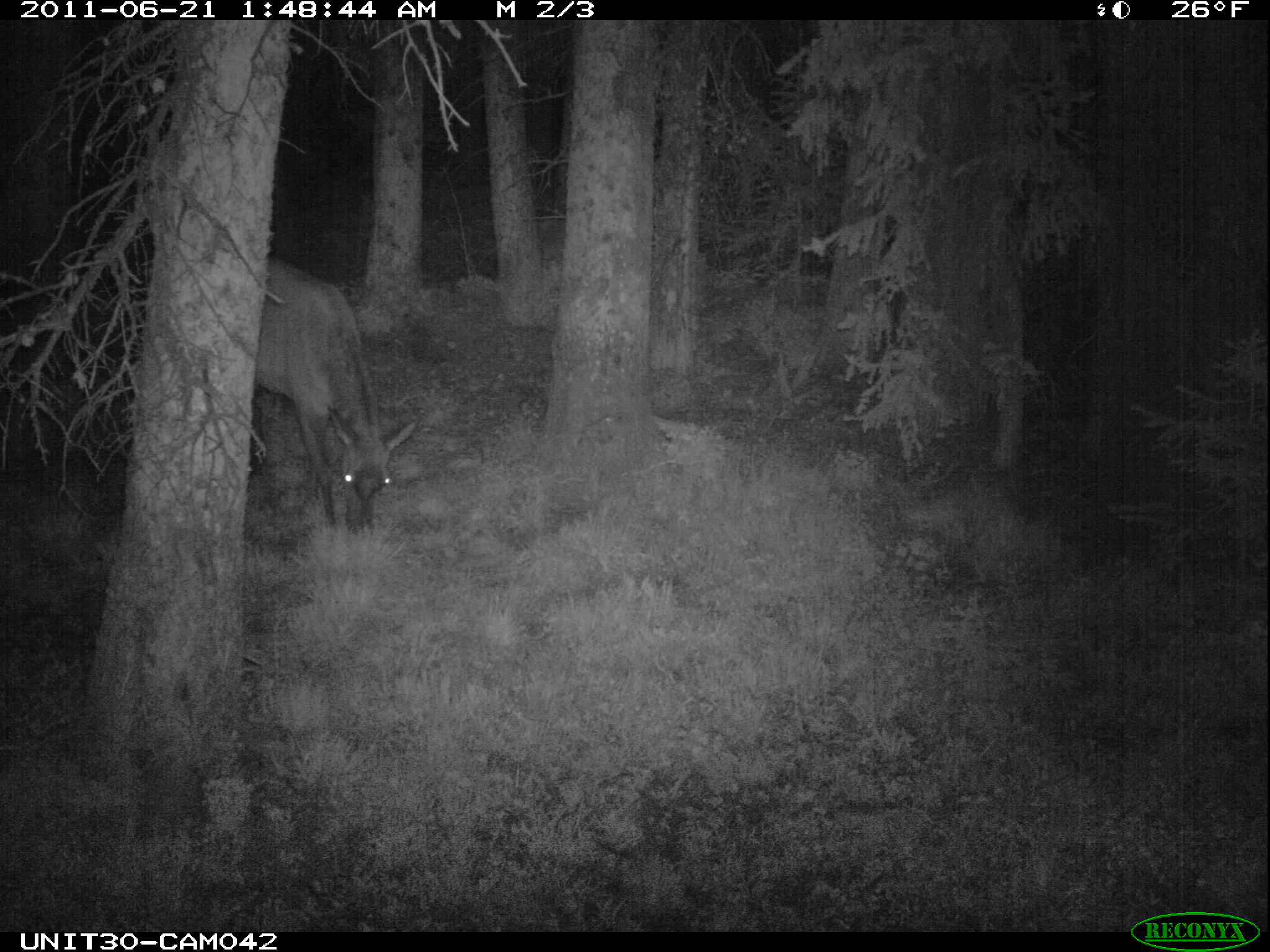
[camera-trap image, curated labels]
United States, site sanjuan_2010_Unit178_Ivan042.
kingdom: Animalia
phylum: Chordata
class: Mammalia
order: Artiodactyla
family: Cervidae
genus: Cervus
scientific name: Cervus elaphus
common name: red deer